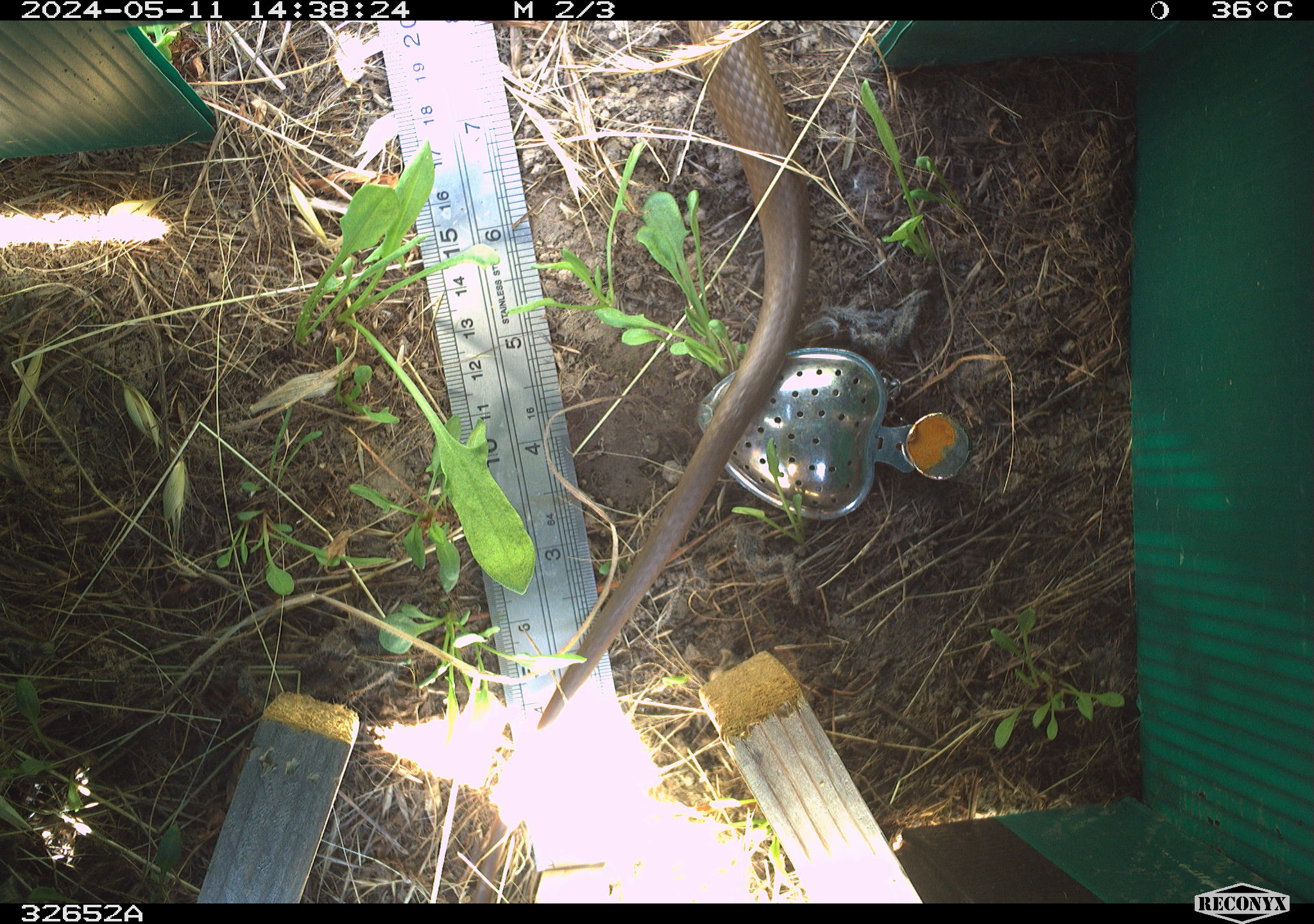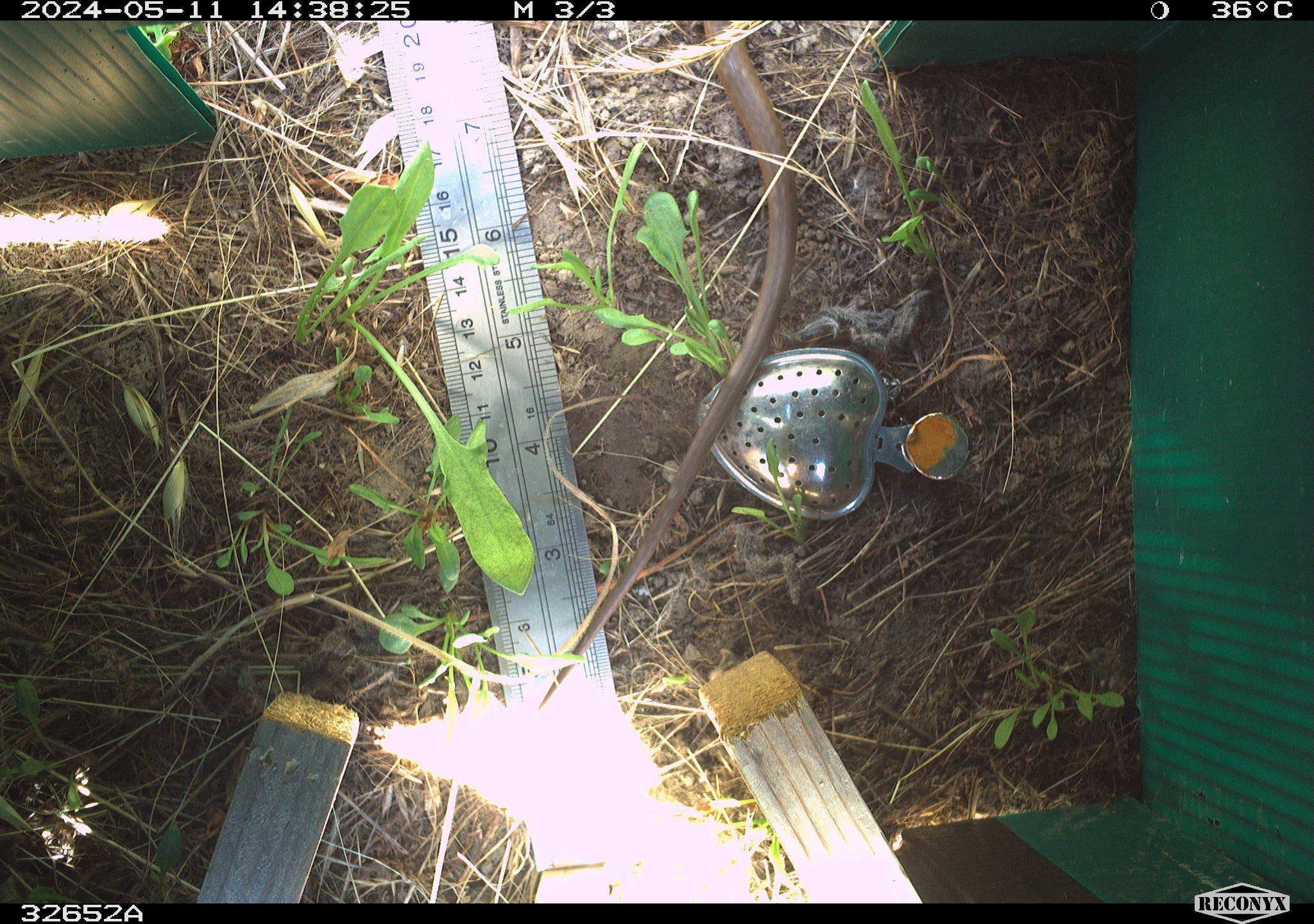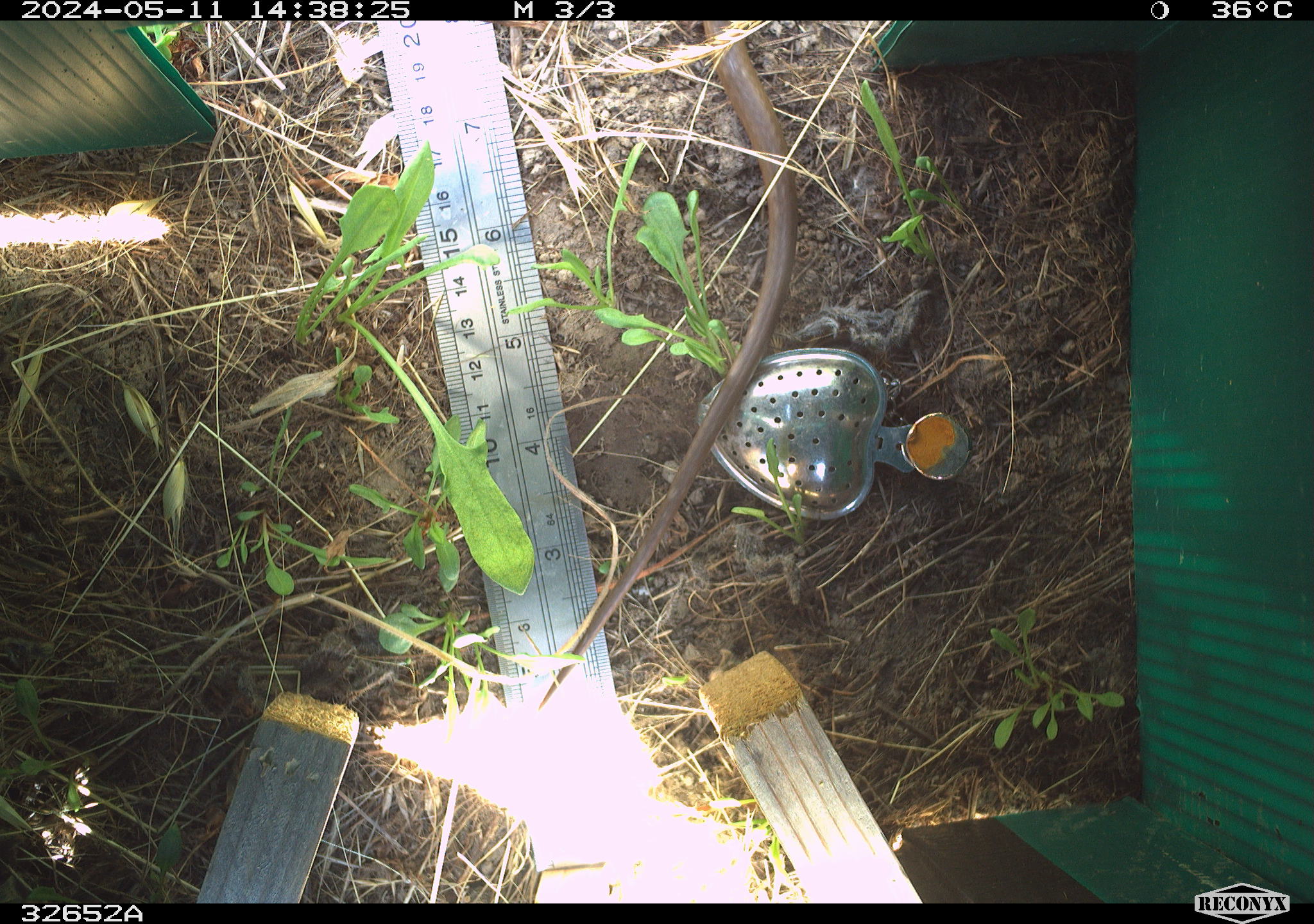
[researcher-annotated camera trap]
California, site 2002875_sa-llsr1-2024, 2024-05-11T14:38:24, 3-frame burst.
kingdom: Animalia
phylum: Chordata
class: Reptilia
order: Squamata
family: Colubridae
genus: Coluber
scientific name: Coluber constrictor mormon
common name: western yellow-bellied racer